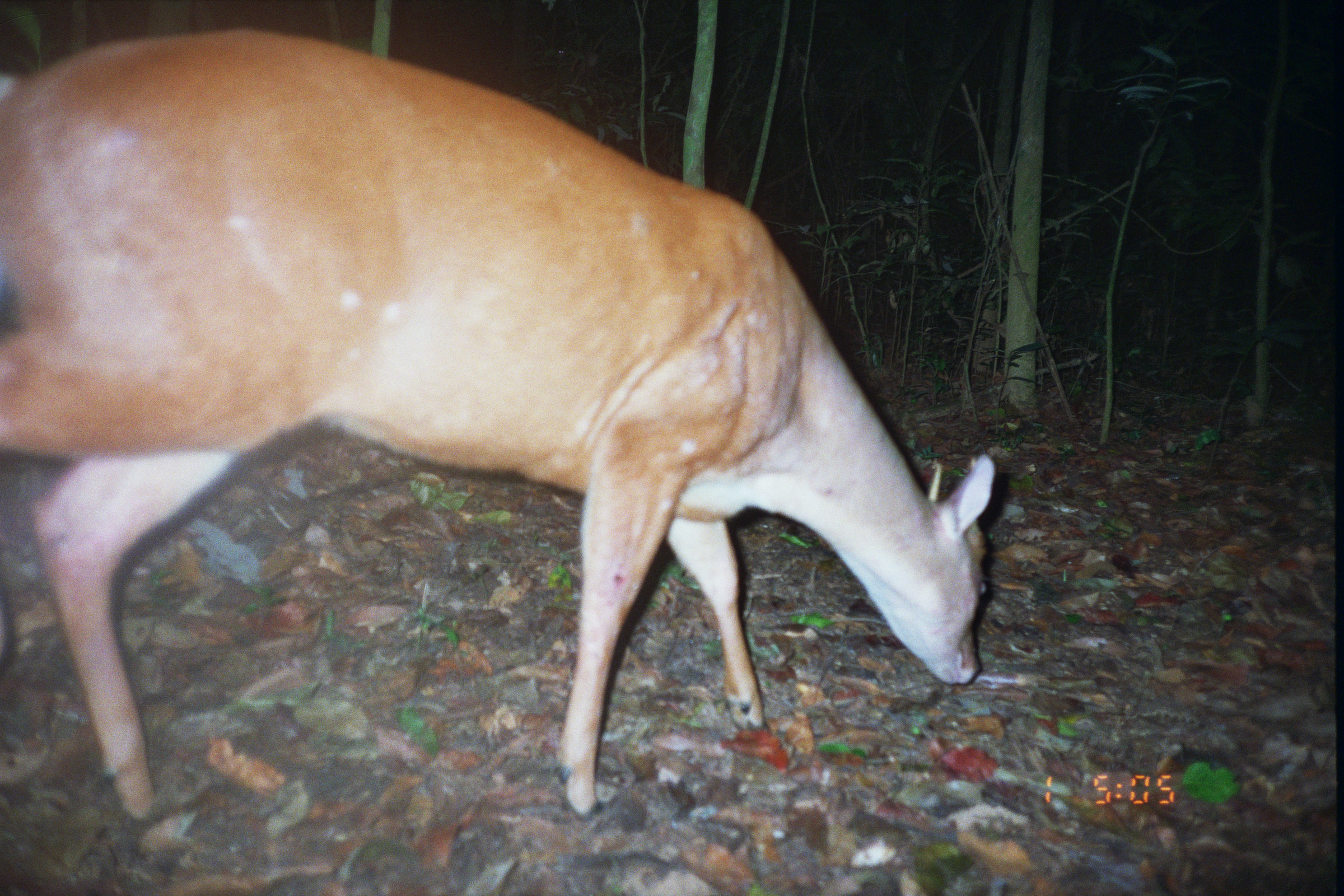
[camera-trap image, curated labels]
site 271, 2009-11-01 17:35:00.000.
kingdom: Animalia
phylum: Chordata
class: Mammalia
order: Carnivora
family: Procyonidae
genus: Nasua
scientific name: Nasua nasua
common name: south american coati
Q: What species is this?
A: Nasua nasua (south american coati).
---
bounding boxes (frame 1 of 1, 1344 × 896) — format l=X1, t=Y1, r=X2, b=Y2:
nasua nasua: l=1, t=25, r=1001, b=821